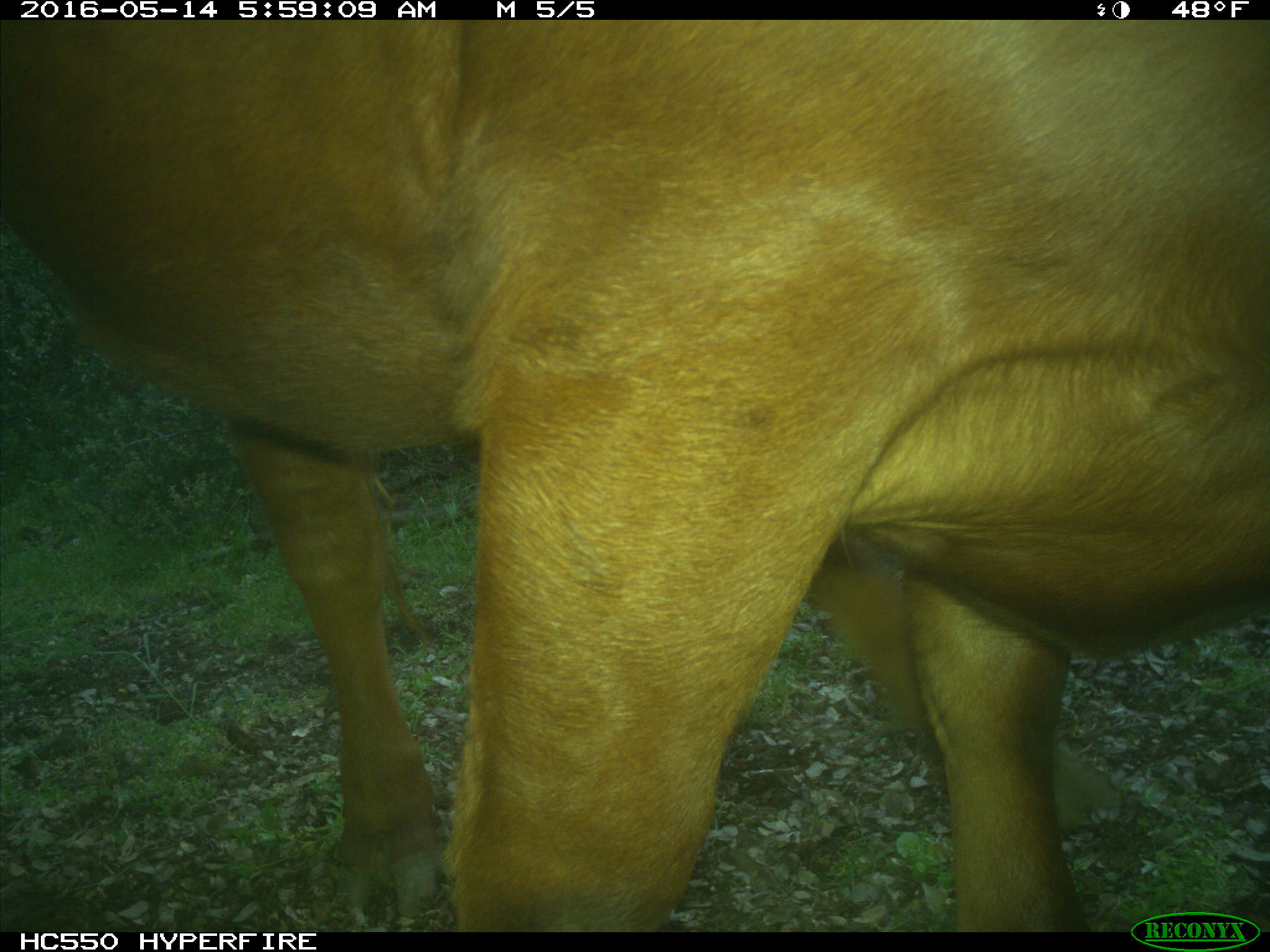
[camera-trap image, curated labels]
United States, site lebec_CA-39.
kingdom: Animalia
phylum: Chordata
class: Mammalia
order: Artiodactyla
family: Bovidae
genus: Bos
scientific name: Bos taurus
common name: domestic cow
Bos taurus (domestic cow).